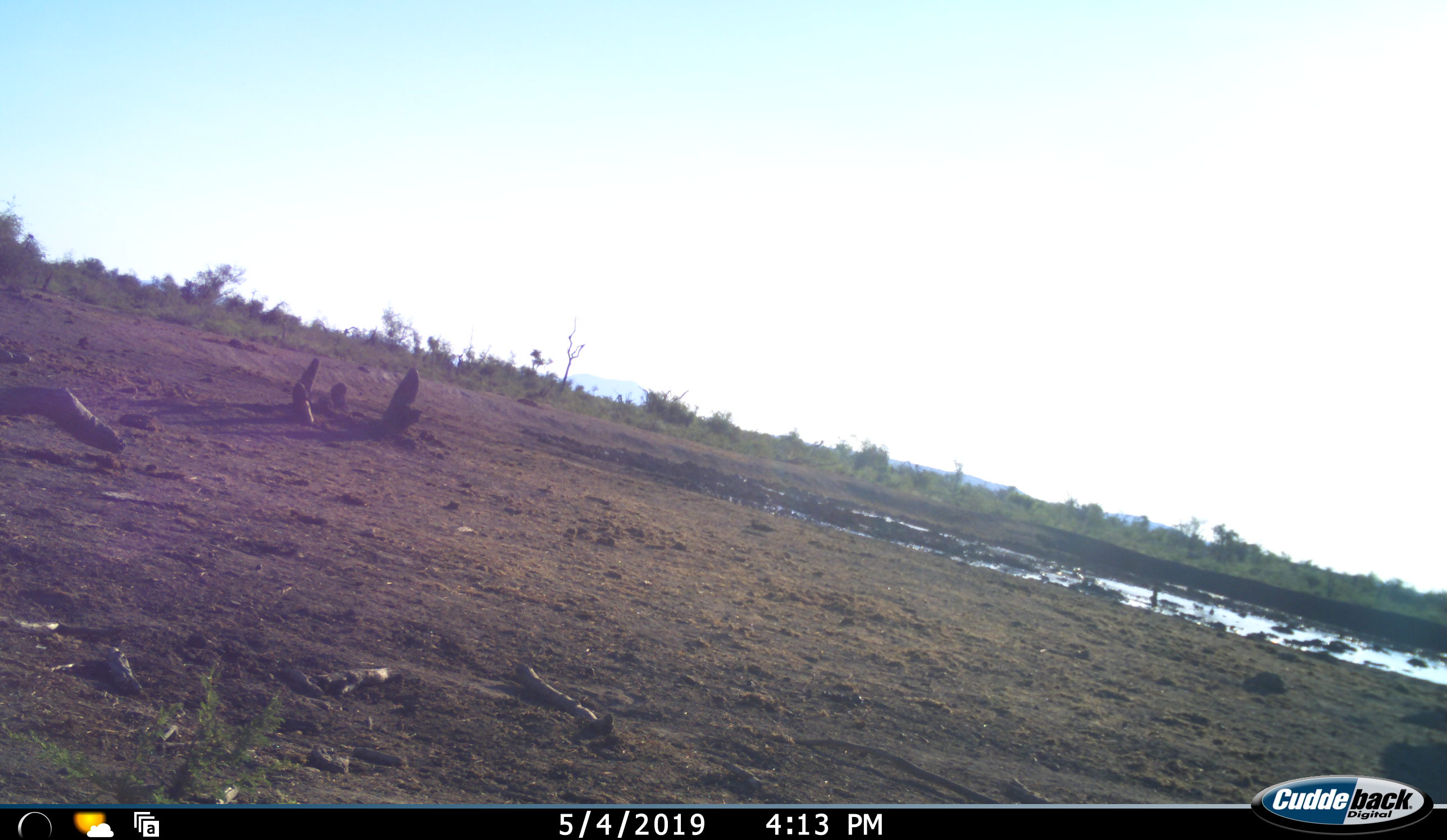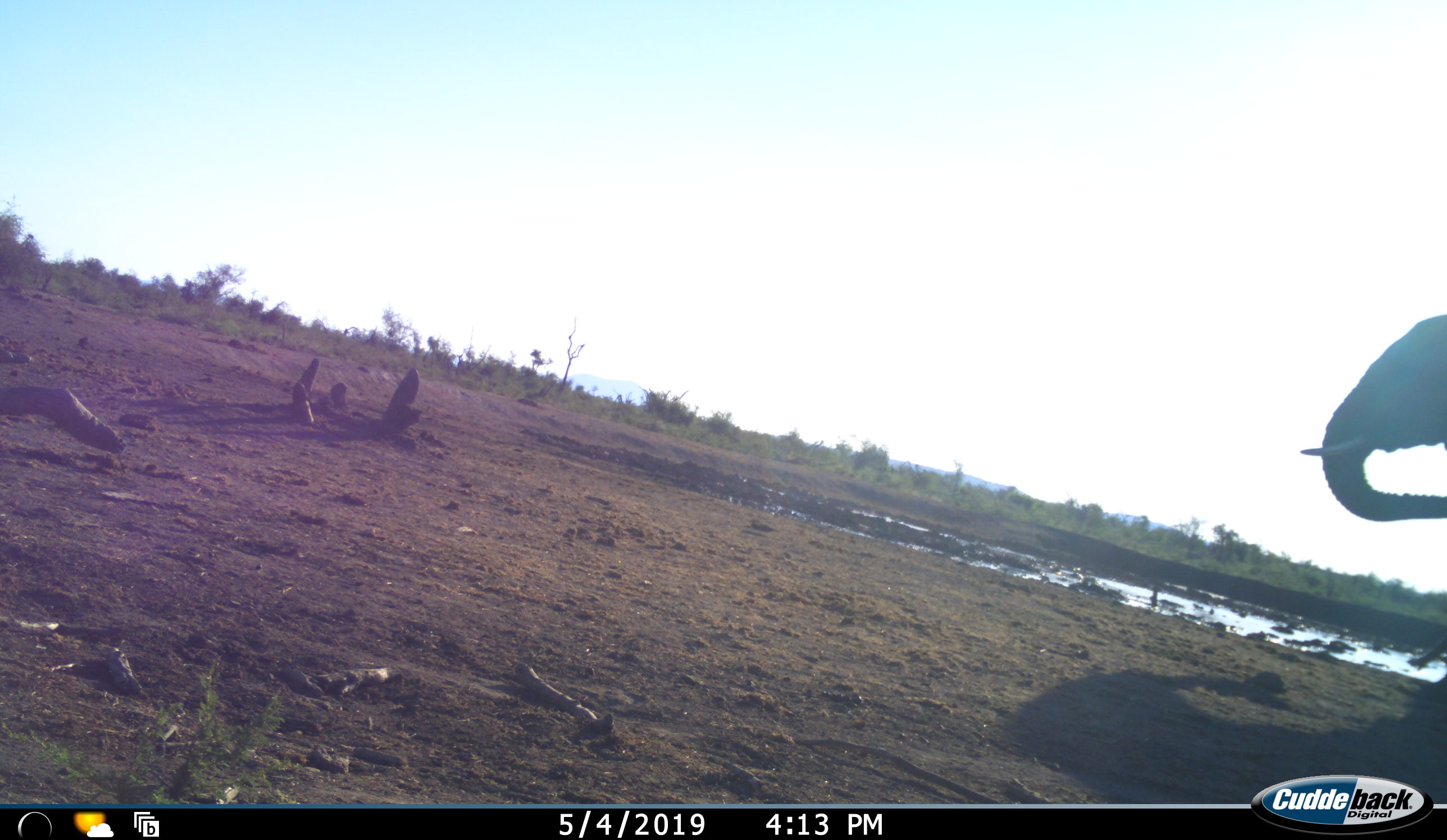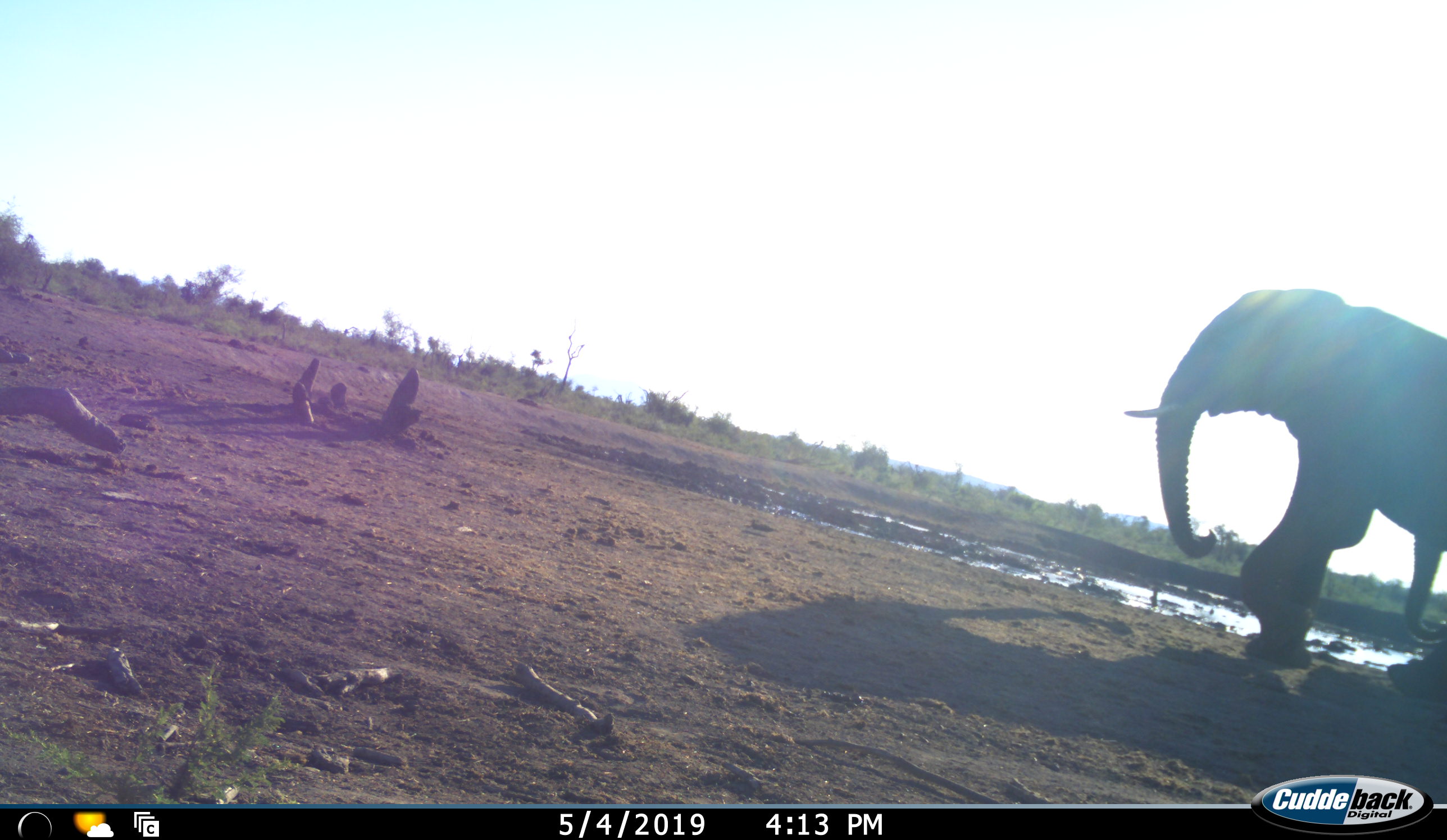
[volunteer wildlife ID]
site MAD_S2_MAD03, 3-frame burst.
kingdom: Animalia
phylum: Chordata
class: Mammalia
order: Proboscidea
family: Elephantidae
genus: Loxodonta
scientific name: Loxodonta africana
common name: african bush elephant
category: elephant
Elephant (african bush elephant) (Loxodonta africana), count 1. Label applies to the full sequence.